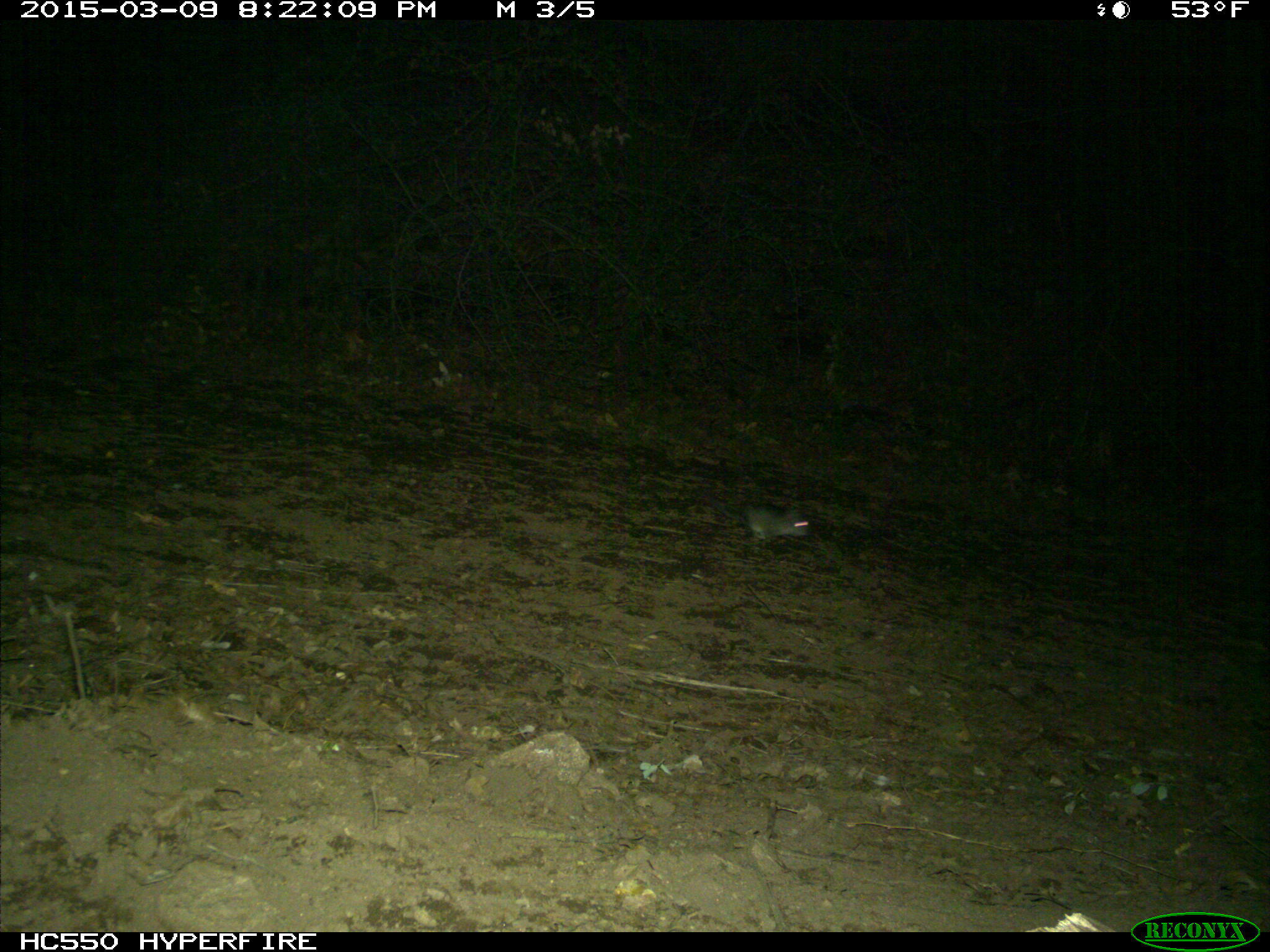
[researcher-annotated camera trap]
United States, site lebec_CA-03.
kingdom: Animalia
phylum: Chordata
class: Mammalia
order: Rodentia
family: Cricetidae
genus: Neotoma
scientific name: Neotoma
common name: pack rat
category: unidentified pack rat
Unidentified pack rat (pack rat) (Neotoma).